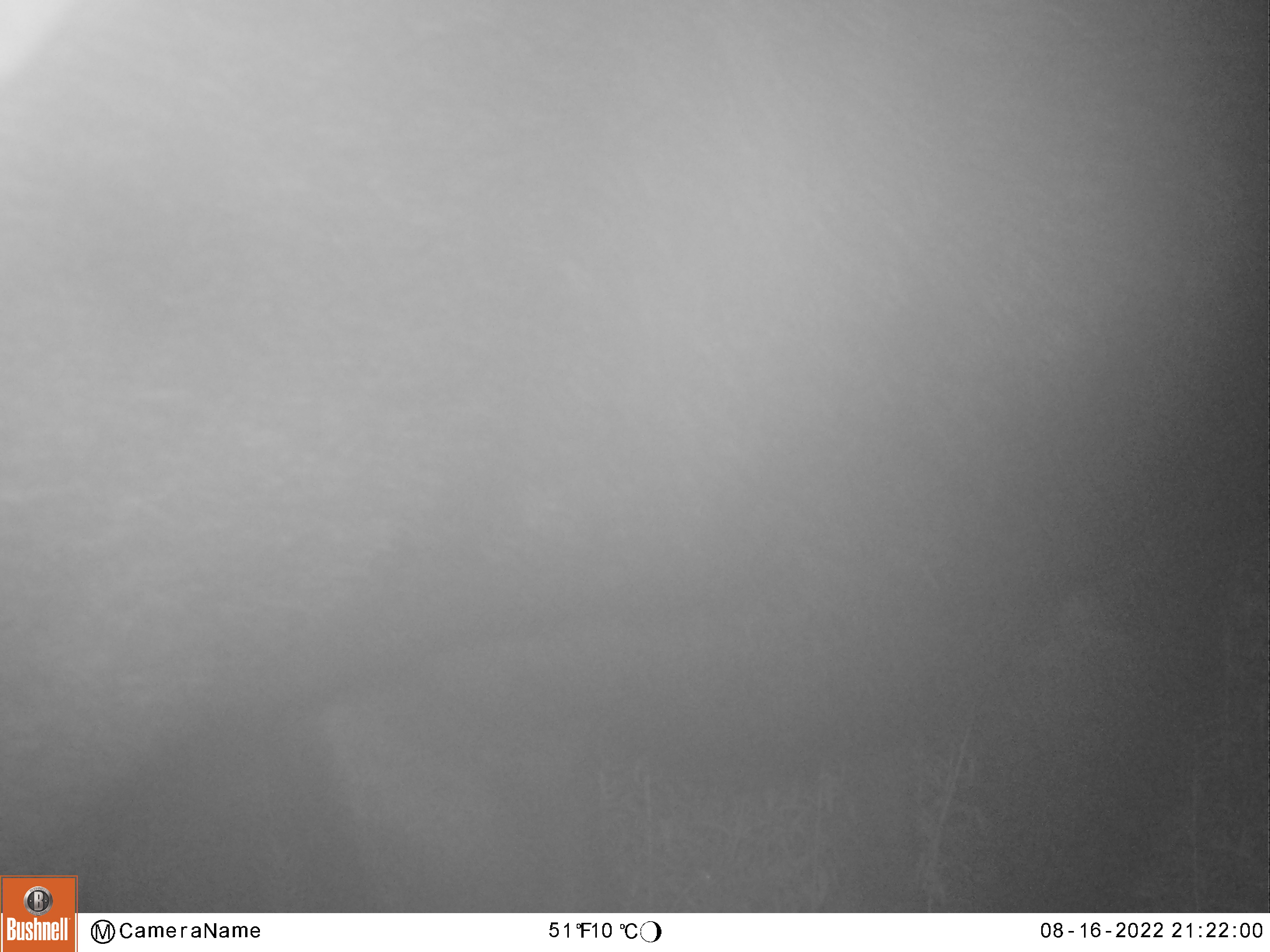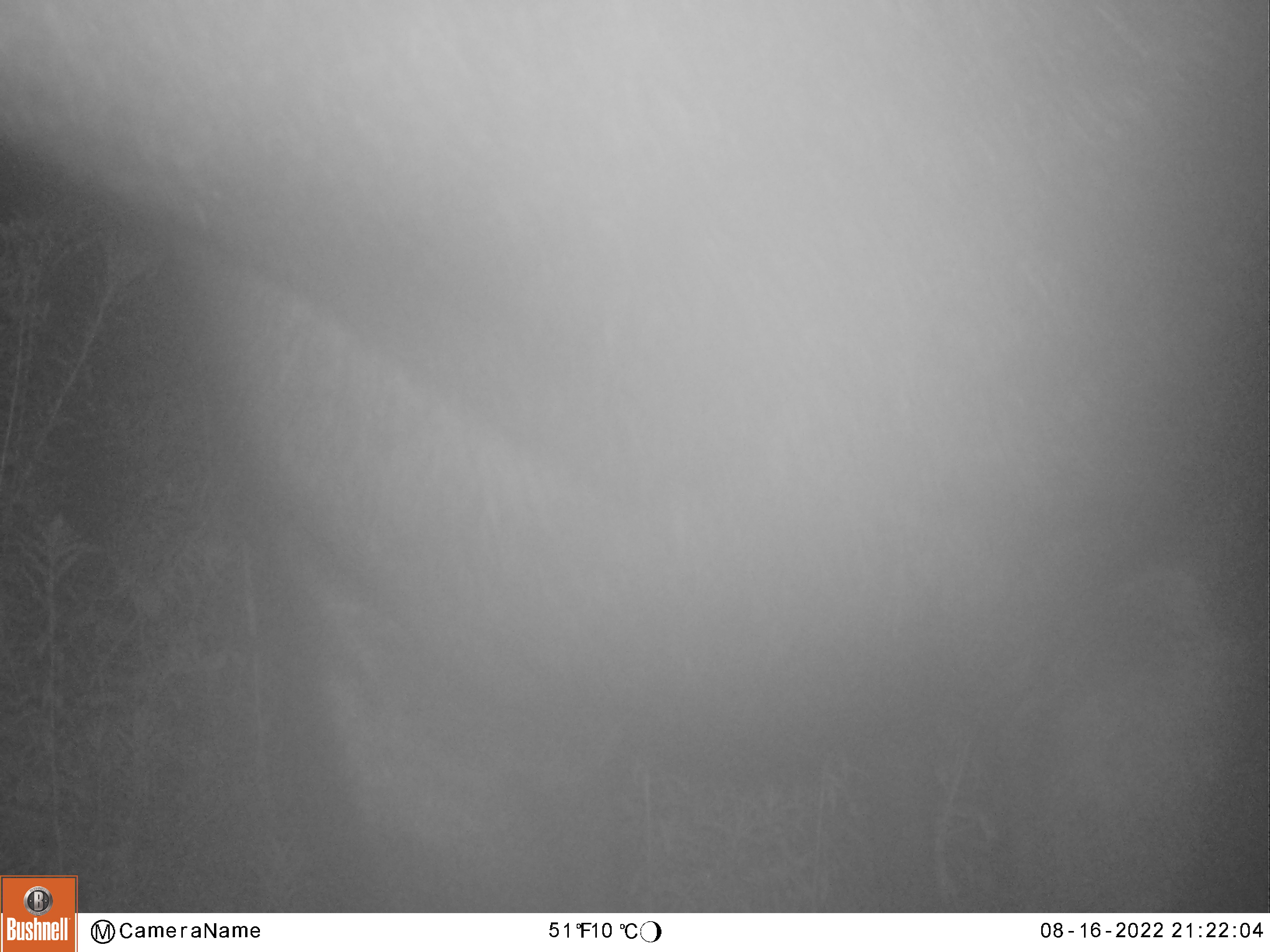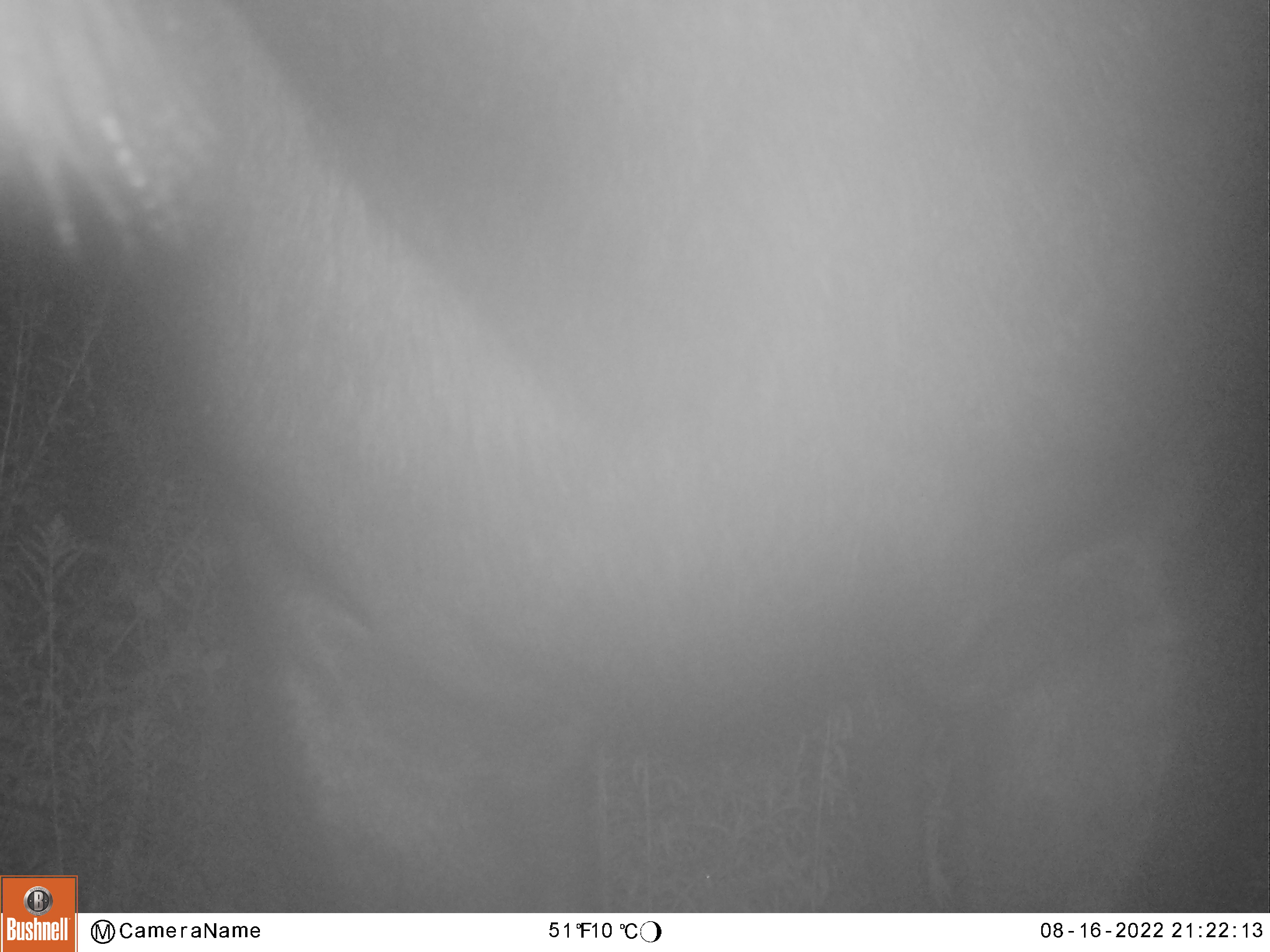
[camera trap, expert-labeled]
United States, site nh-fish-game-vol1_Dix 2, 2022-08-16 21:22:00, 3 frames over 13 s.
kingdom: Animalia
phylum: Chordata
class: Mammalia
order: Artiodactyla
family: Cervidae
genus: Alces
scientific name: Alces alces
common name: moose